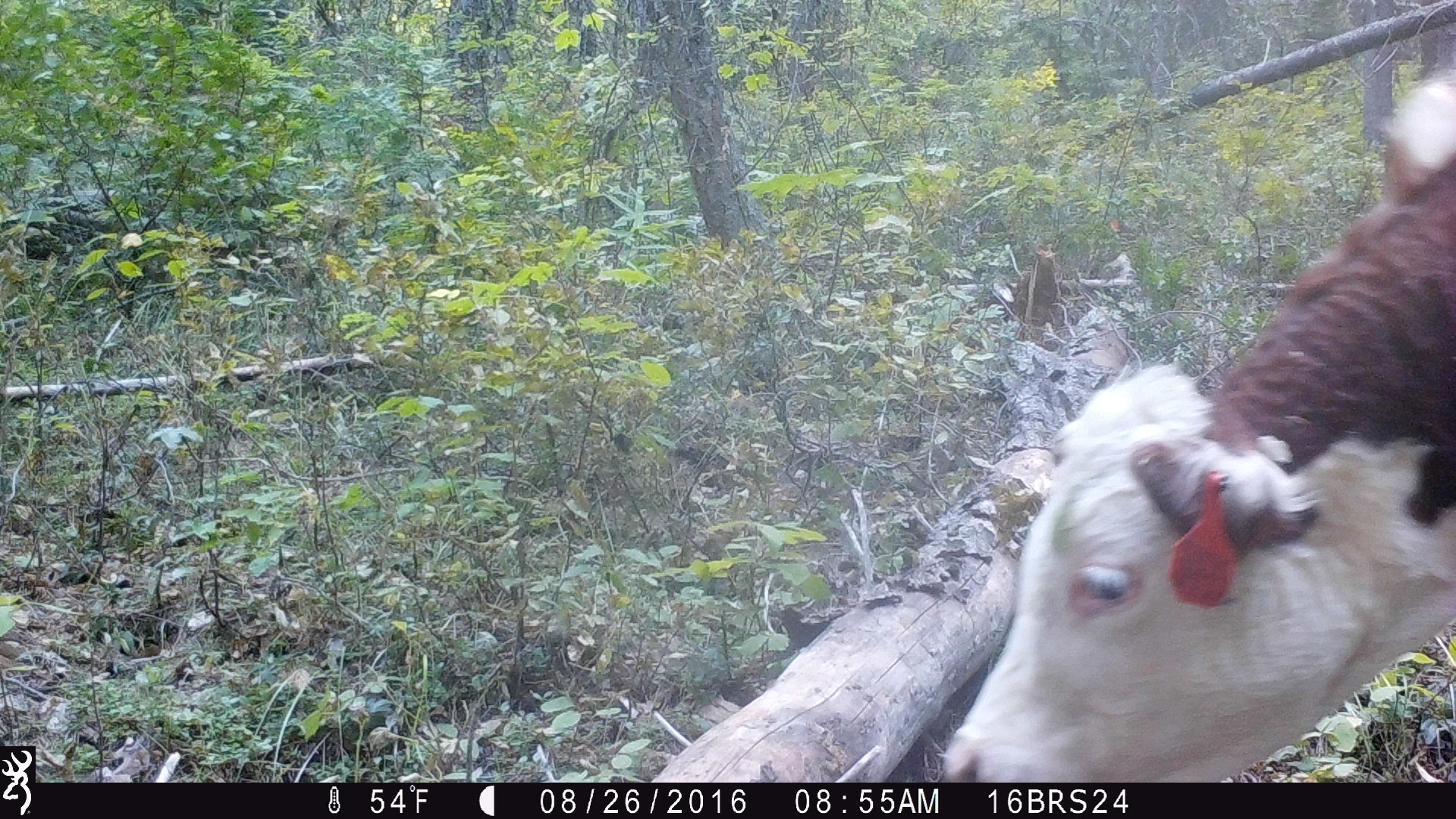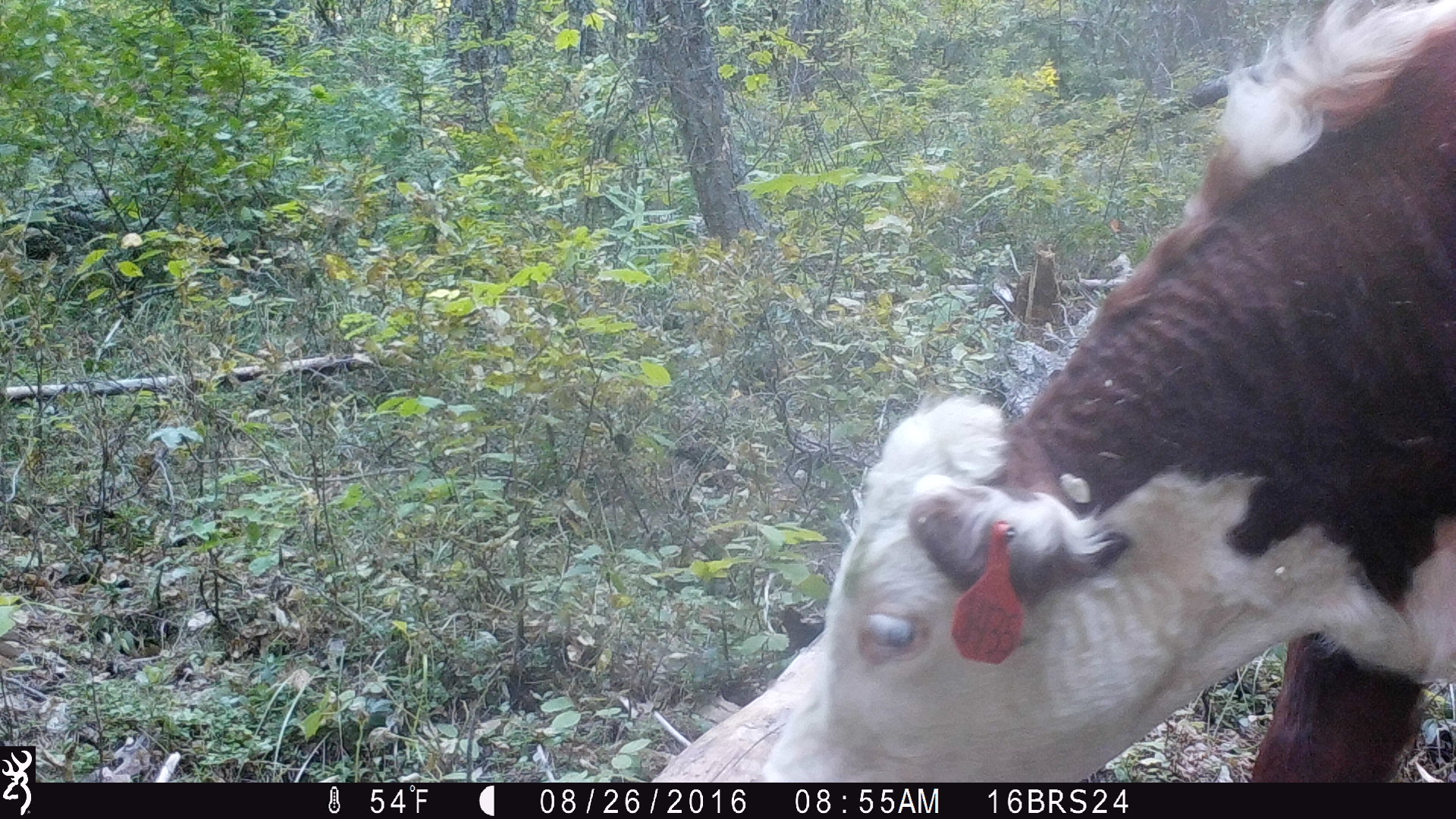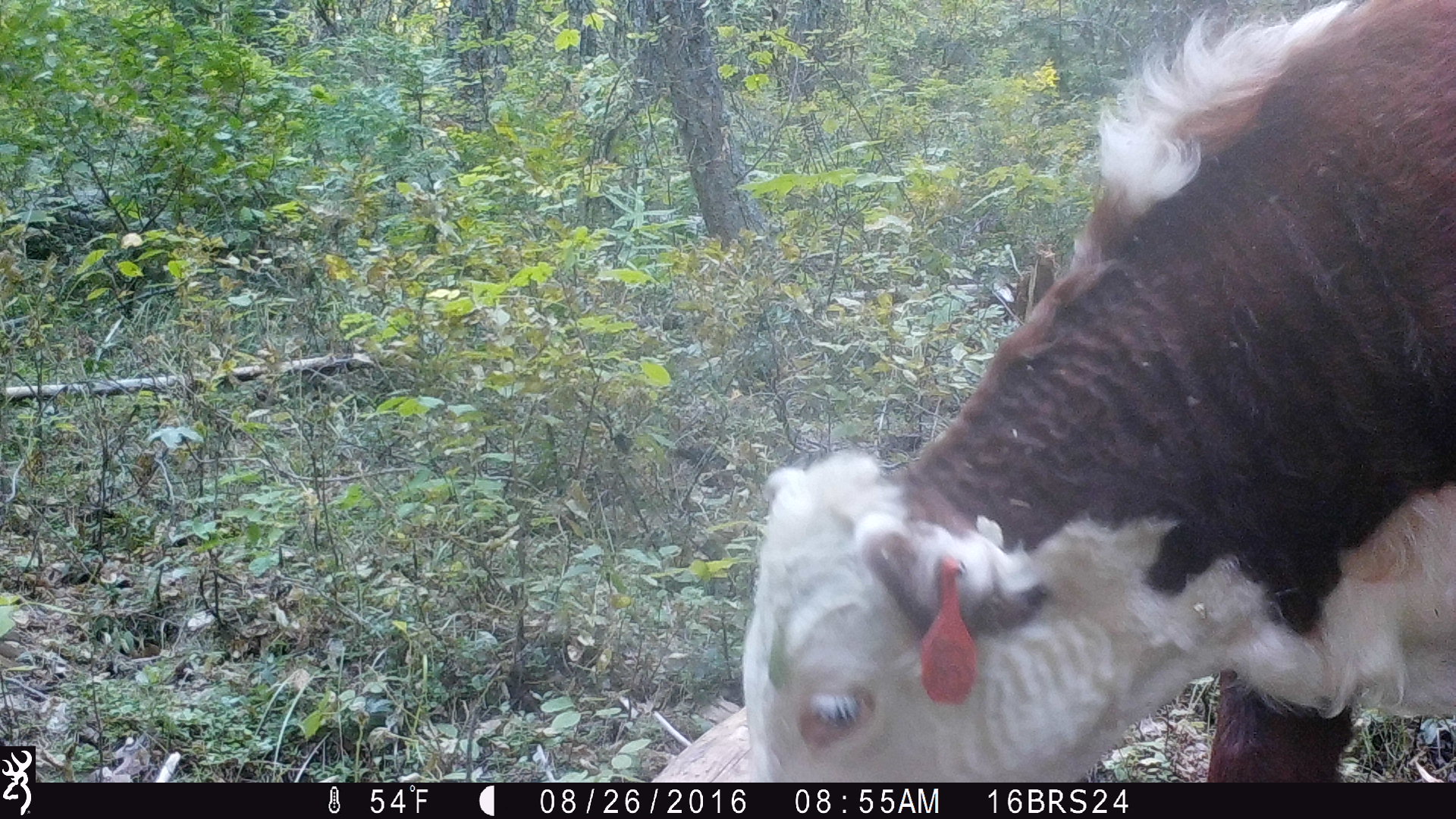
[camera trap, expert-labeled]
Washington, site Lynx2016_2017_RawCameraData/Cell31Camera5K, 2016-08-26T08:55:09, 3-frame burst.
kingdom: Animalia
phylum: Chordata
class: Mammalia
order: Artiodactyla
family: Bovidae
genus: Bos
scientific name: Bos taurus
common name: domestic cattle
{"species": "domestic cattle (Bos taurus)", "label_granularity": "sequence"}